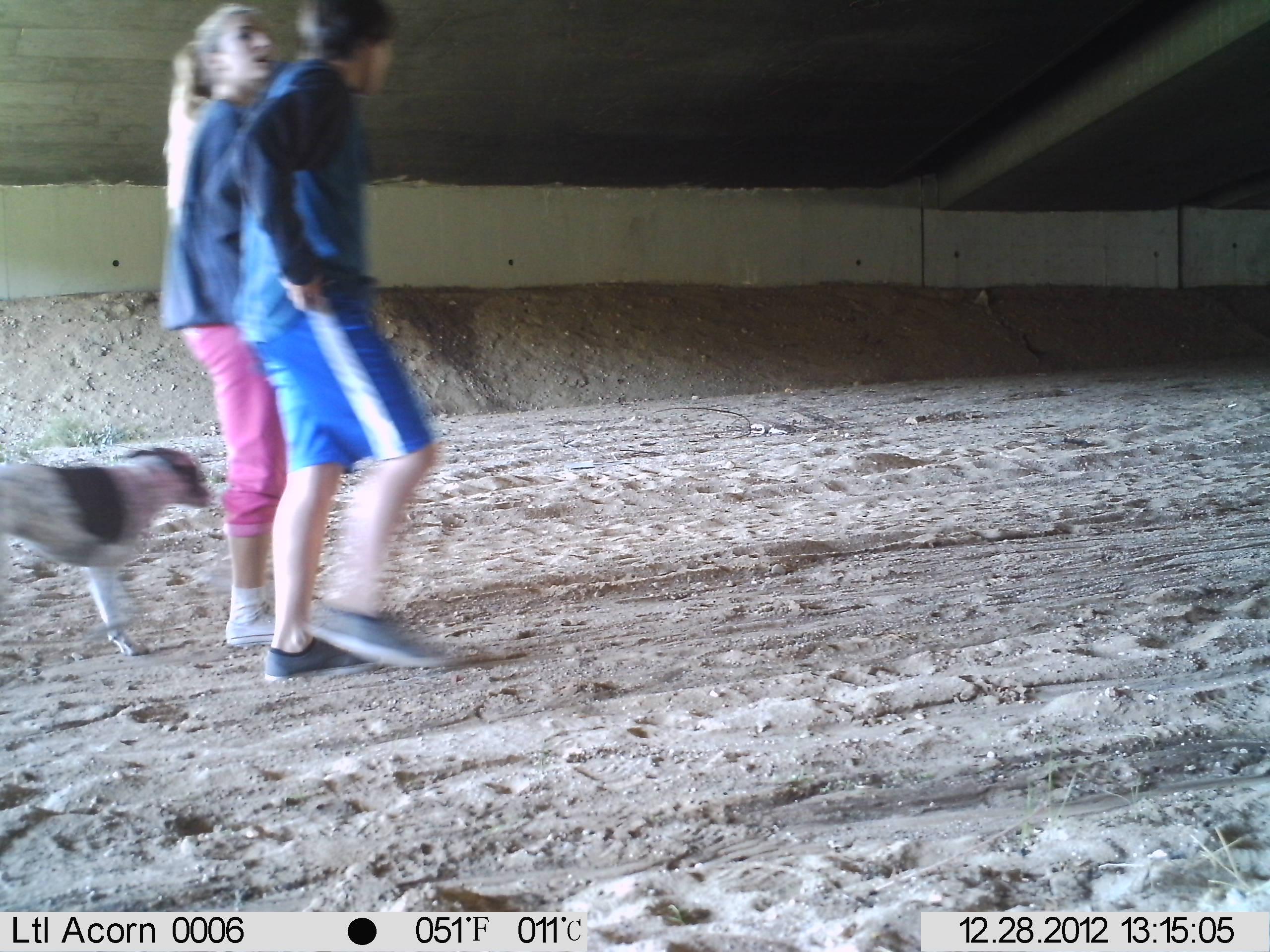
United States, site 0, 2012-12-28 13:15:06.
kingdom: Animalia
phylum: Chordata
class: Mammalia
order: Carnivora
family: Canidae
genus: Canis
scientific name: Canis familiaris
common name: domestic dog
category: dog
Dog (domestic dog) (Canis familiaris).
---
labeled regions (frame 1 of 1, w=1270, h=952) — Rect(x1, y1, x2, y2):
dog: Rect(5, 435, 222, 662)